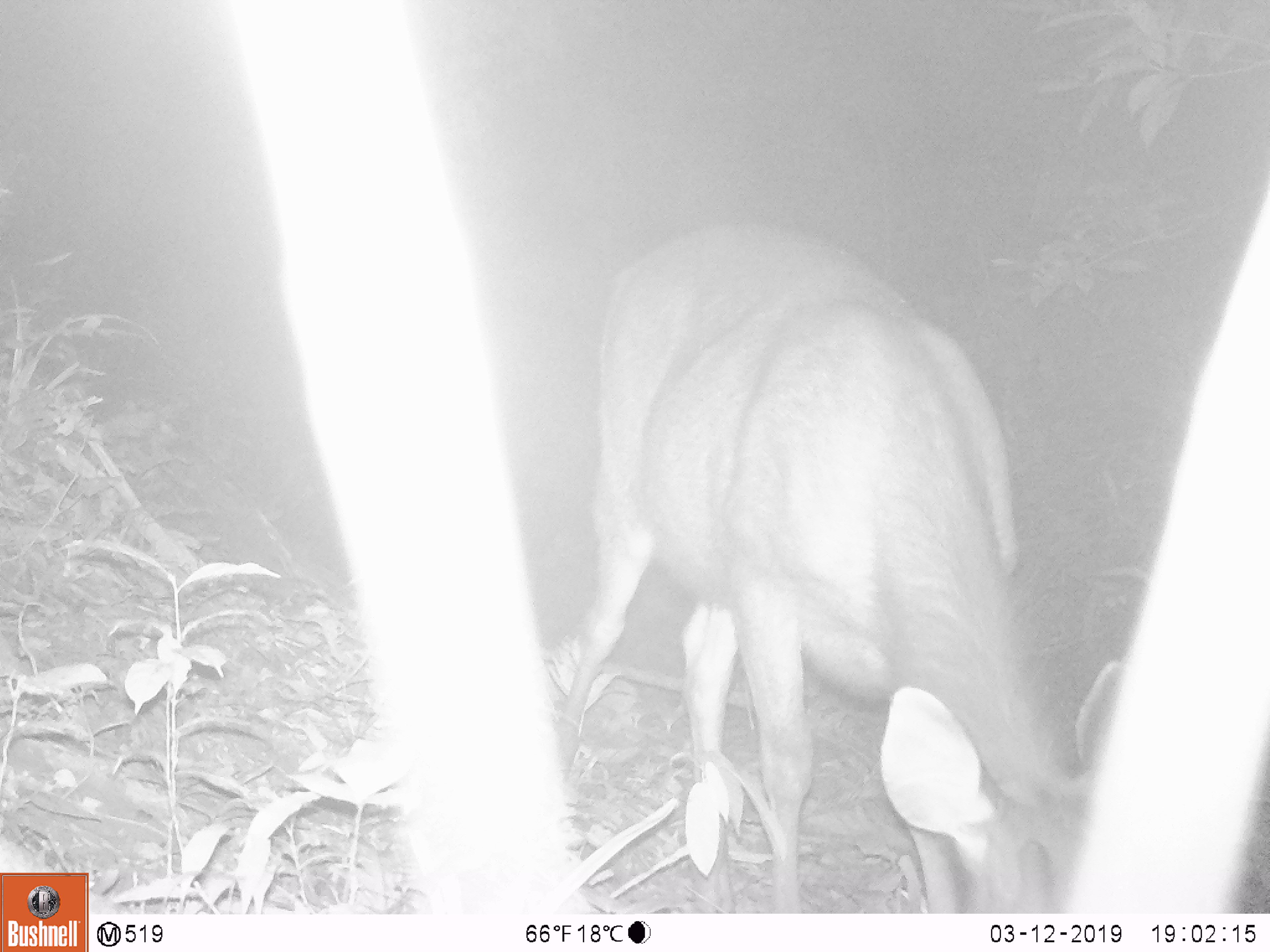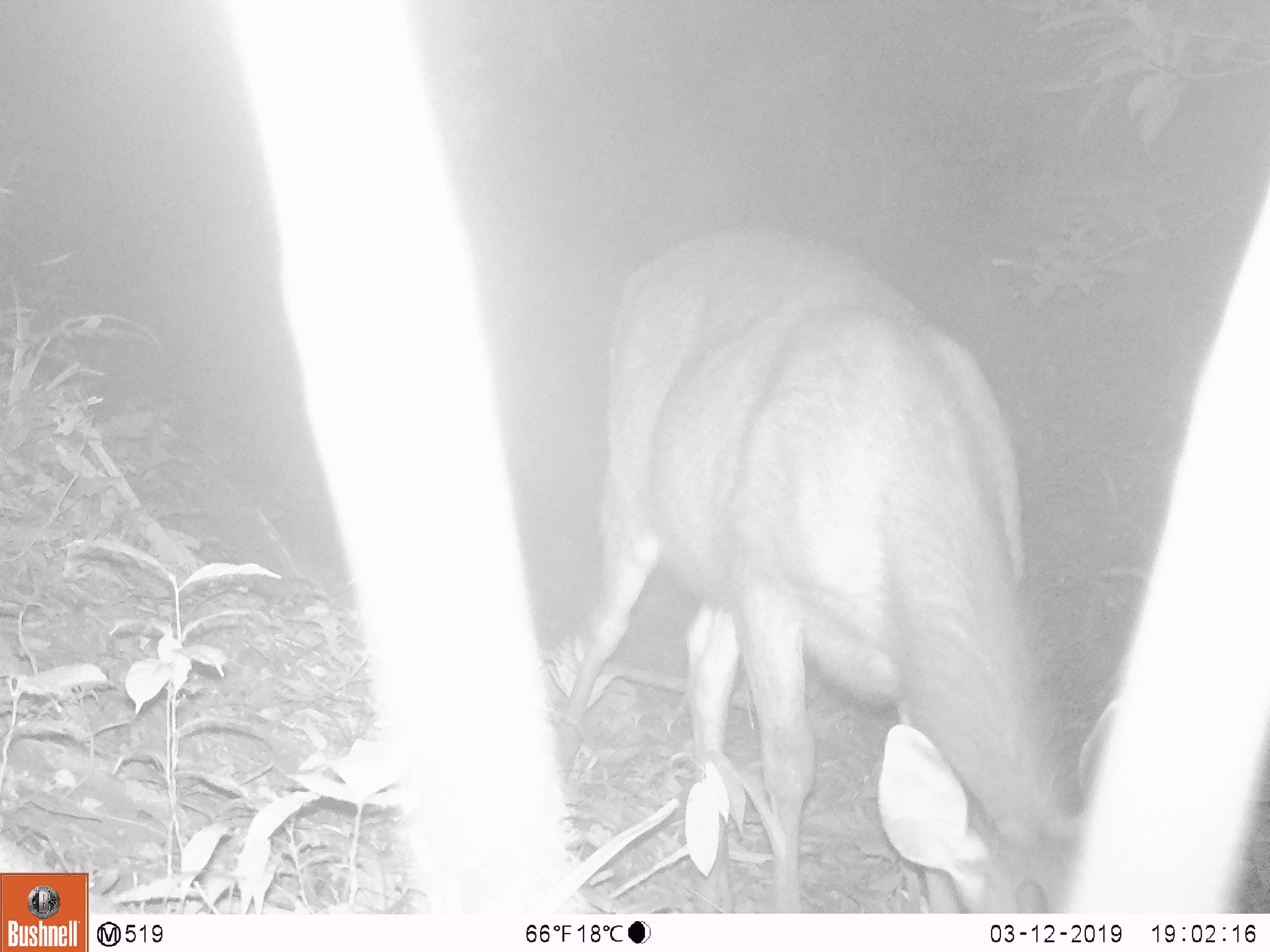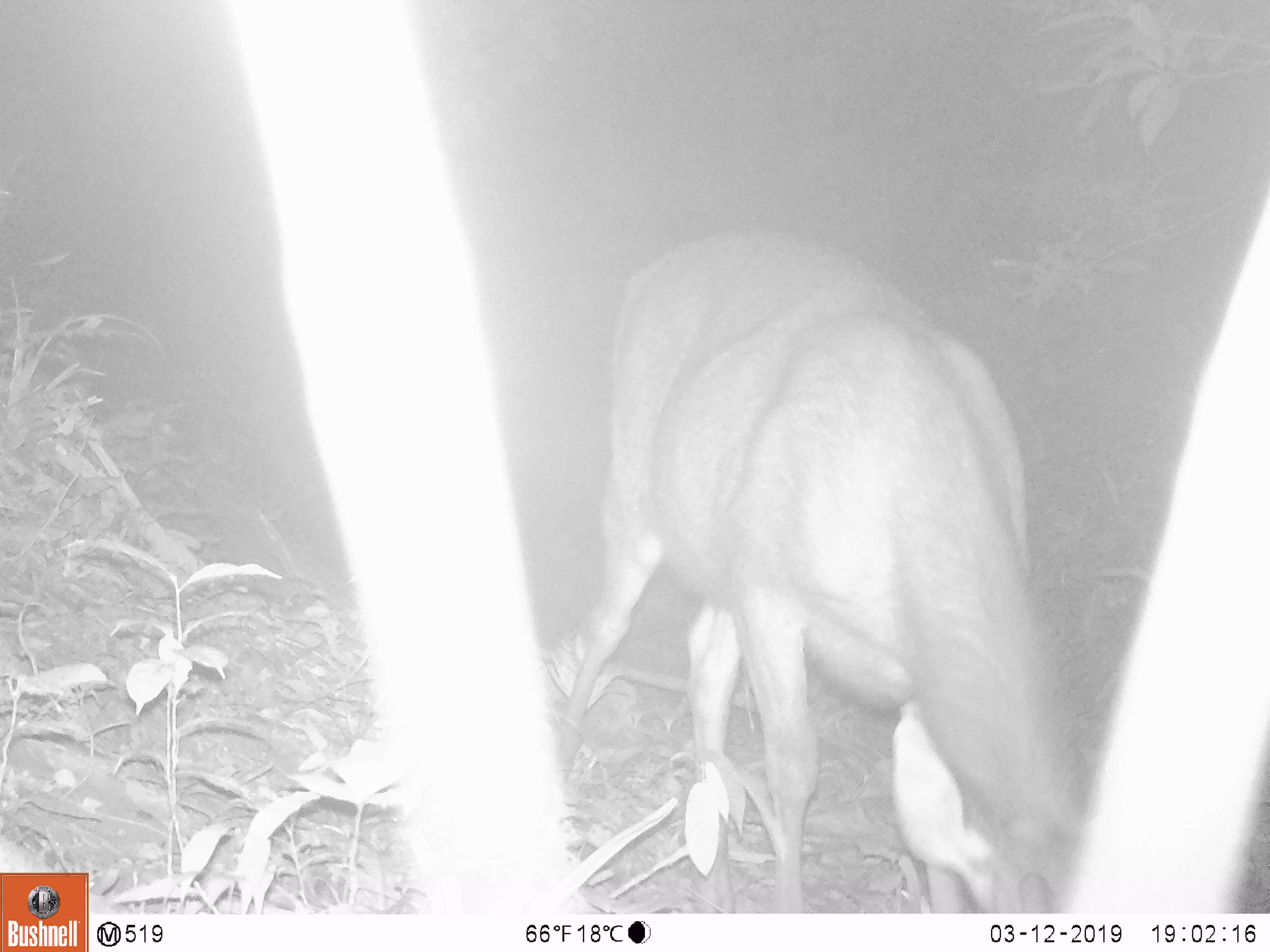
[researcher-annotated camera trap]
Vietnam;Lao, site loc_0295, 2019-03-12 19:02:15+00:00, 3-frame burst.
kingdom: Animalia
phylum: Chordata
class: Mammalia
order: Artiodactyla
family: Cervidae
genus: Rusa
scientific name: Rusa unicolor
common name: sambar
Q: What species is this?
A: Sambar (Rusa unicolor).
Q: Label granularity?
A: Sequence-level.